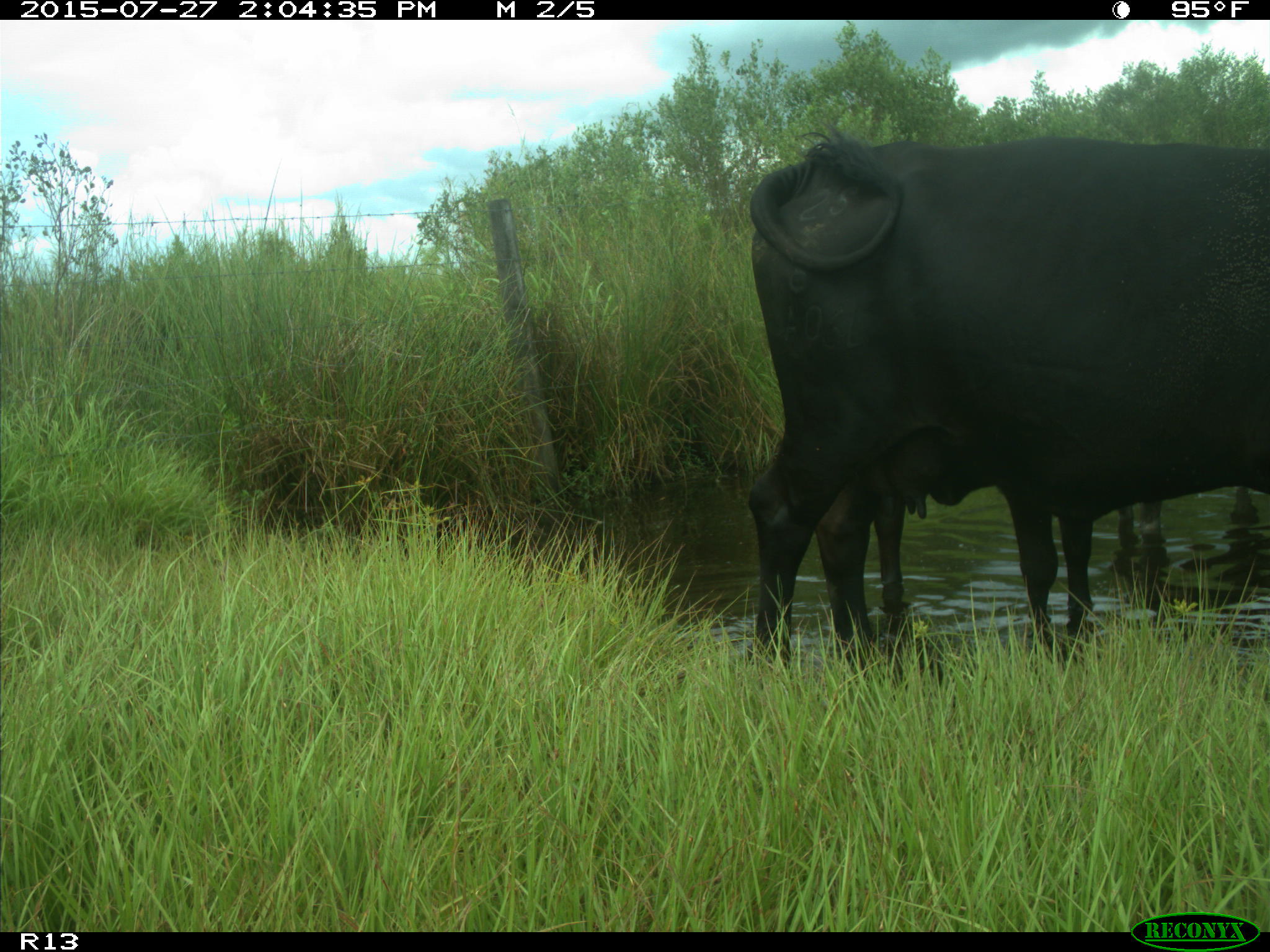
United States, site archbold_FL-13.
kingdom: Animalia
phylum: Chordata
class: Mammalia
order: Artiodactyla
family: Bovidae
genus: Bos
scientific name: Bos taurus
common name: domestic cow